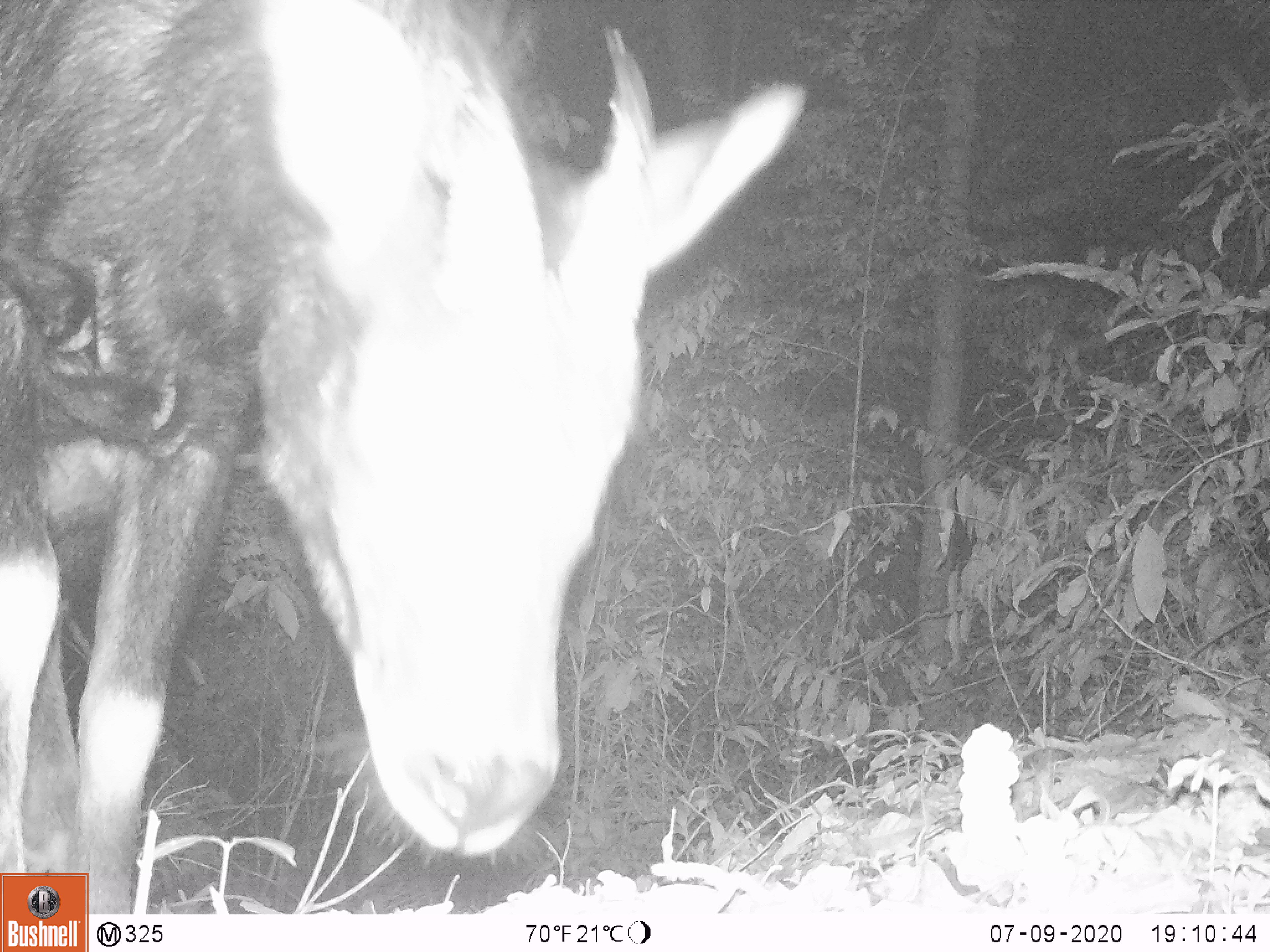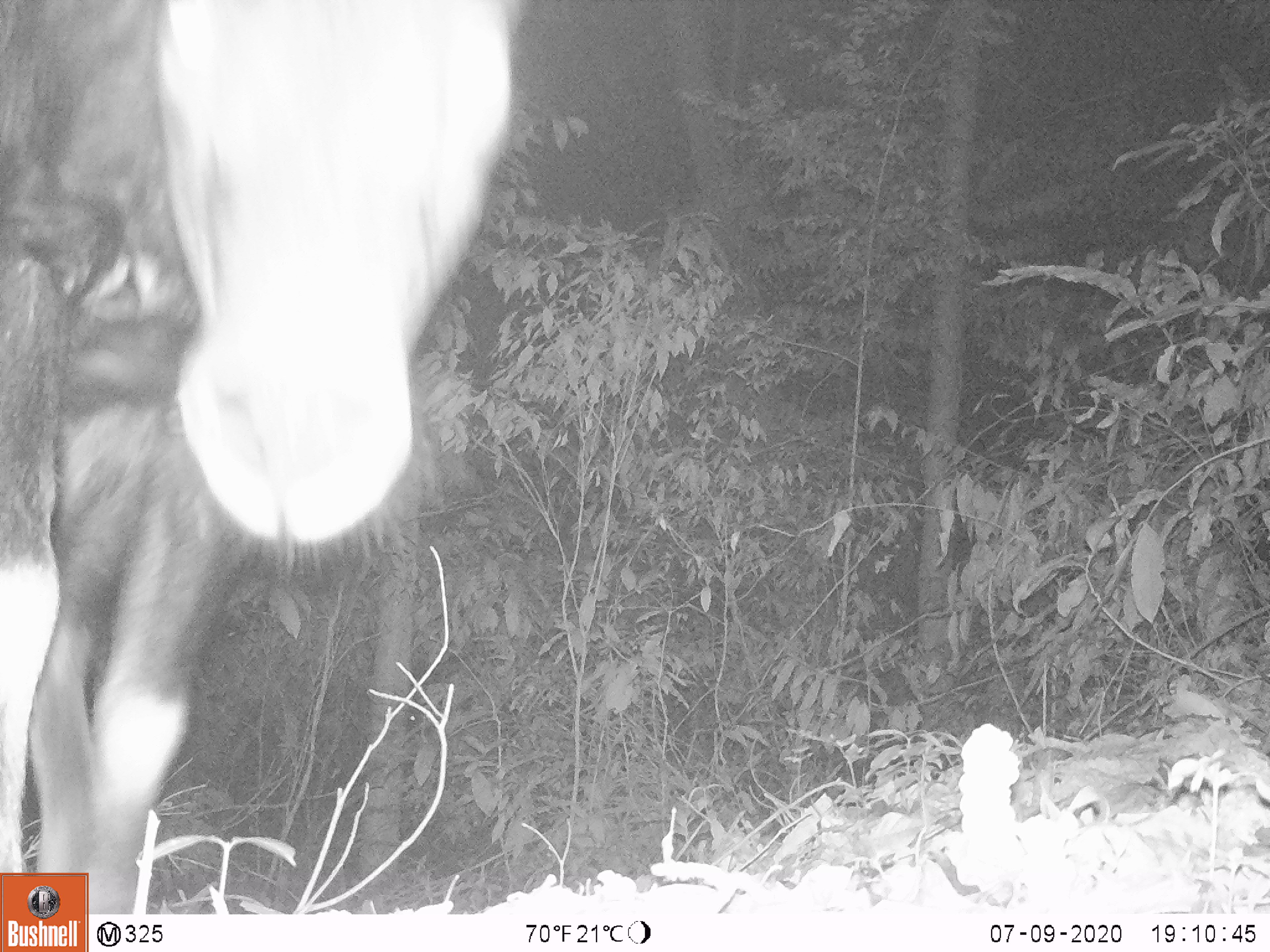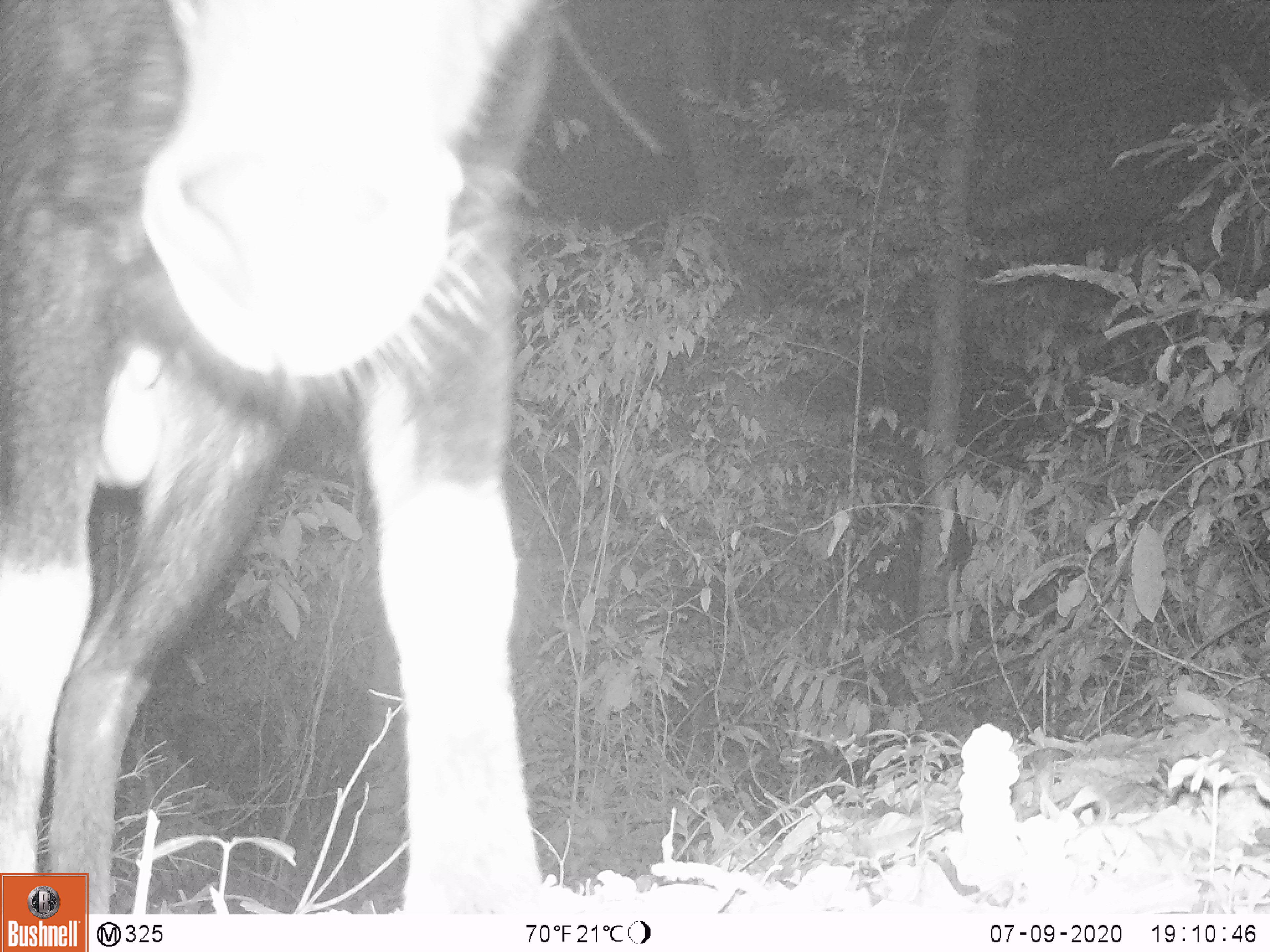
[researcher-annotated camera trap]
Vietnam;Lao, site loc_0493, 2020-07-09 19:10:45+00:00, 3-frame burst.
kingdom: Animalia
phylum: Chordata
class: Mammalia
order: Artiodactyla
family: Bovidae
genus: Capricornis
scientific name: Capricornis sumatraensis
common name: chinese serow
Chinese serow (Capricornis sumatraensis). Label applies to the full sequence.